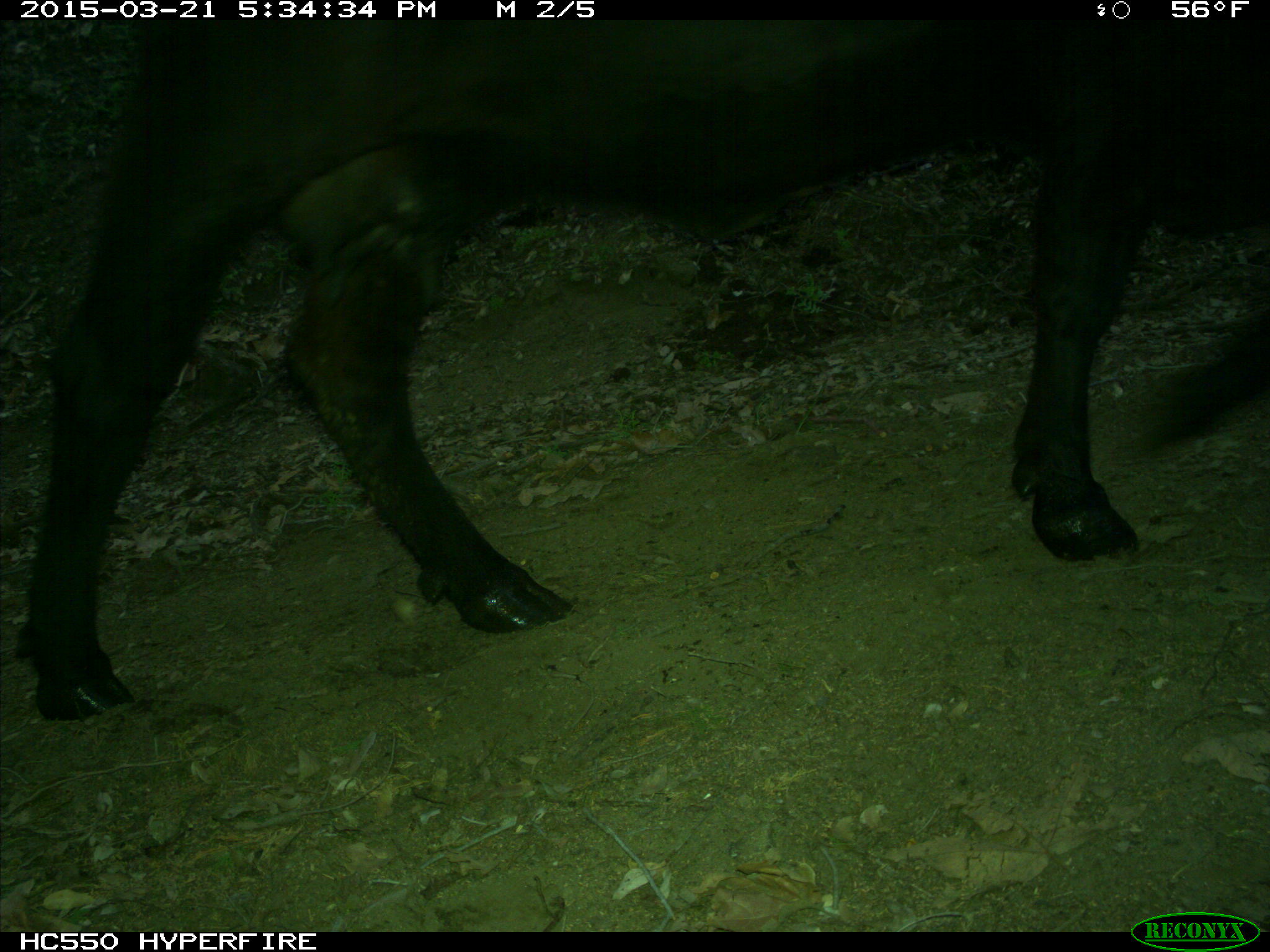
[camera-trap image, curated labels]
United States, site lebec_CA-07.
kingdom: Animalia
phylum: Chordata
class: Mammalia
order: Artiodactyla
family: Bovidae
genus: Bos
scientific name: Bos taurus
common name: domestic cow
Bos taurus (domestic cow).